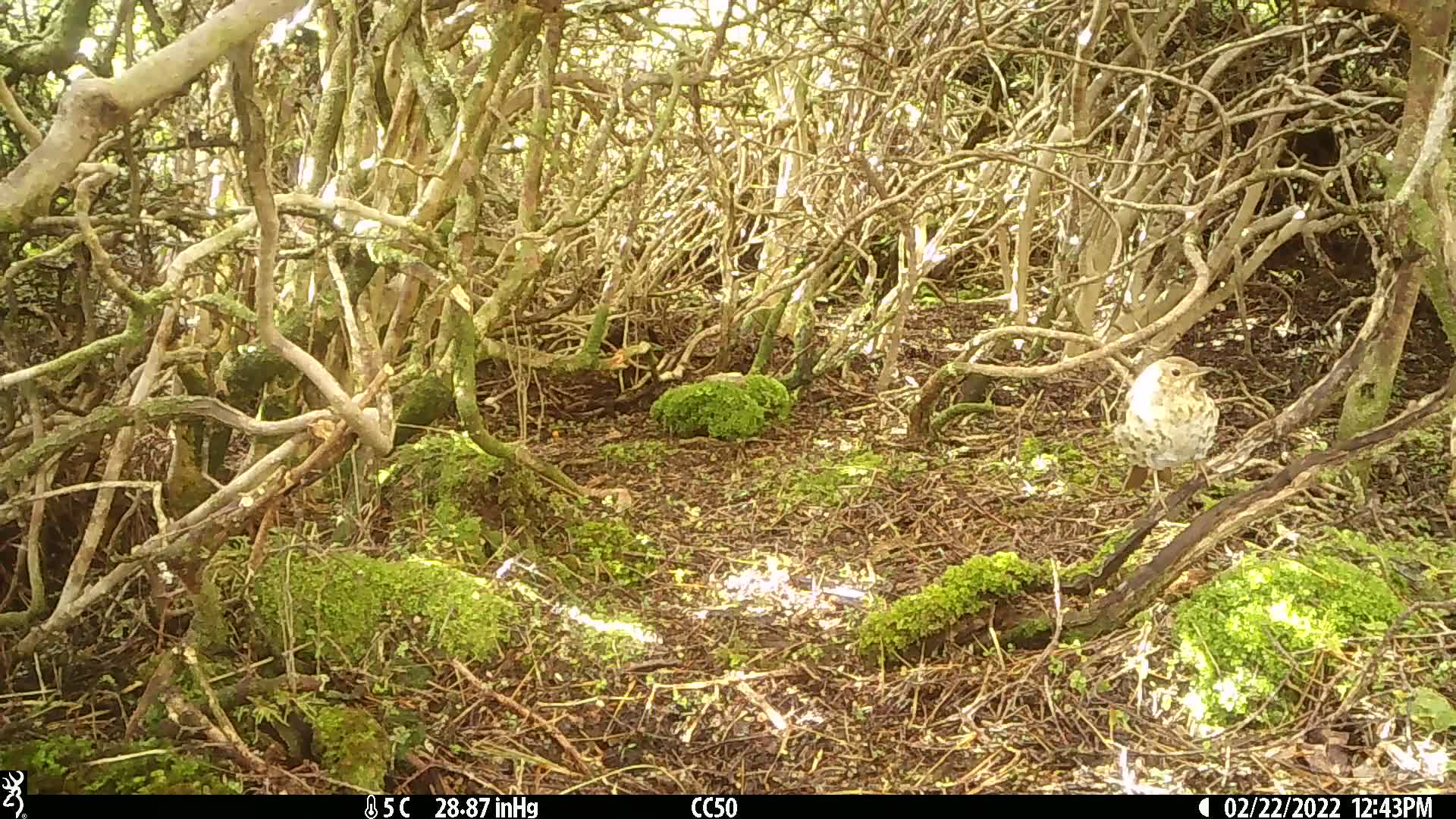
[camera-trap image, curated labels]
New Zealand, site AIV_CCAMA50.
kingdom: Animalia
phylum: Chordata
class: Aves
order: Passeriformes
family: Turdidae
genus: Turdus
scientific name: Turdus philomelos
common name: song thrush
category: thrush